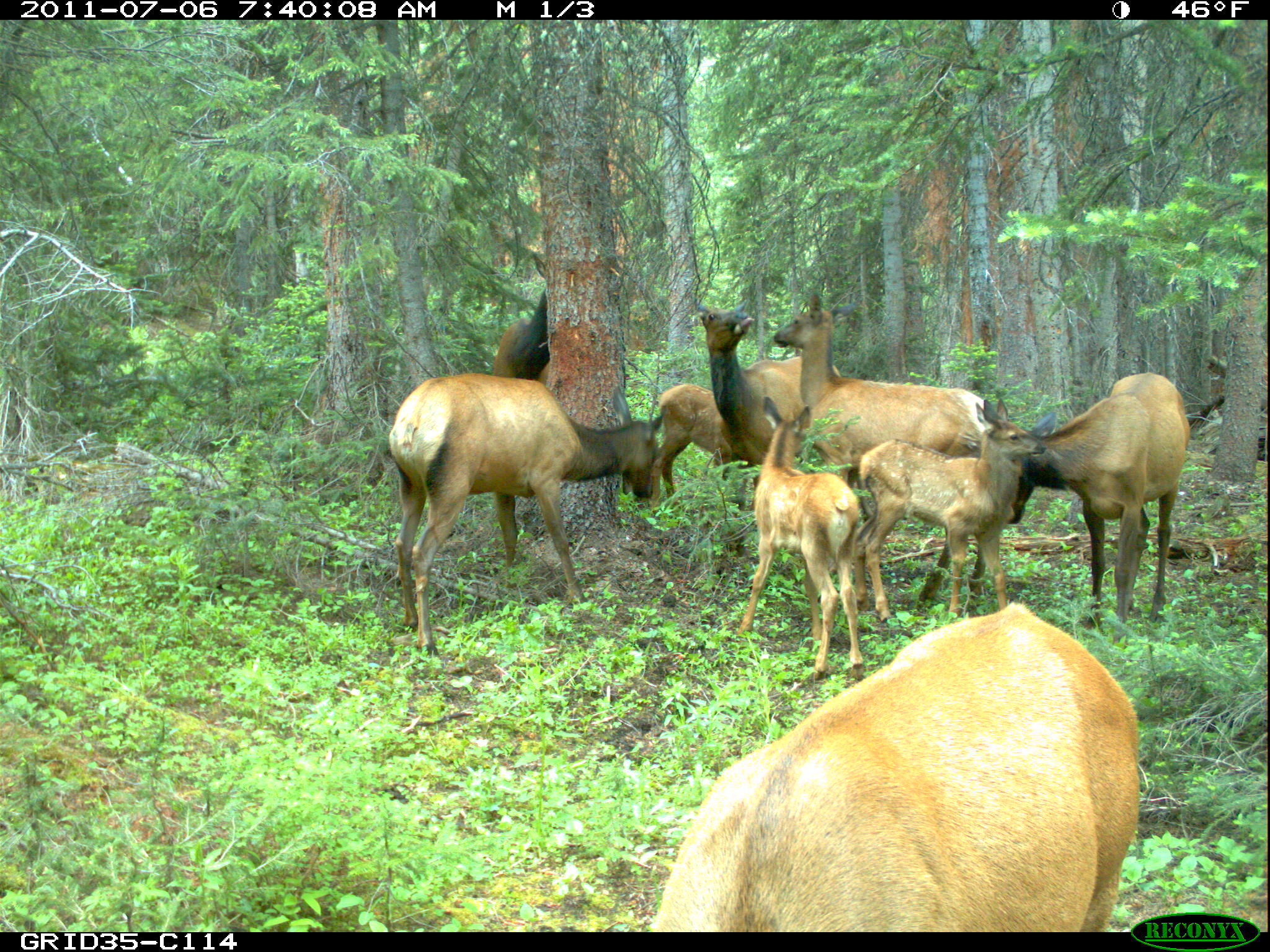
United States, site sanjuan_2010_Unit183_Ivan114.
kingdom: Animalia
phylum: Chordata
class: Mammalia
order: Artiodactyla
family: Cervidae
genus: Cervus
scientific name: Cervus elaphus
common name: red deer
Cervus elaphus (red deer).